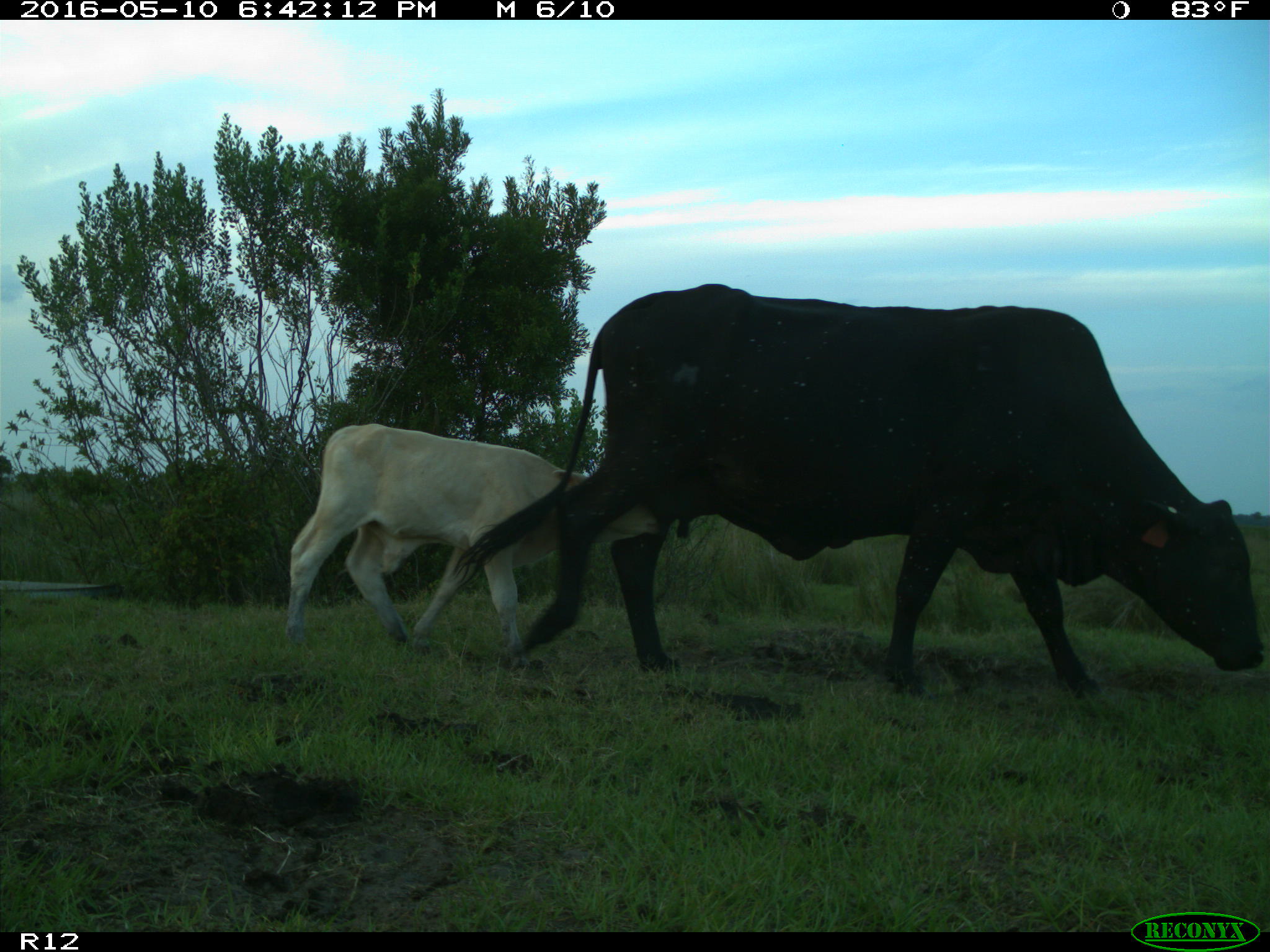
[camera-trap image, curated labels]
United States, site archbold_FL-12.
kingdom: Animalia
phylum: Chordata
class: Mammalia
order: Artiodactyla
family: Bovidae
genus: Bos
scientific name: Bos taurus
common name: domestic cow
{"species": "Bos taurus (domestic cow)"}